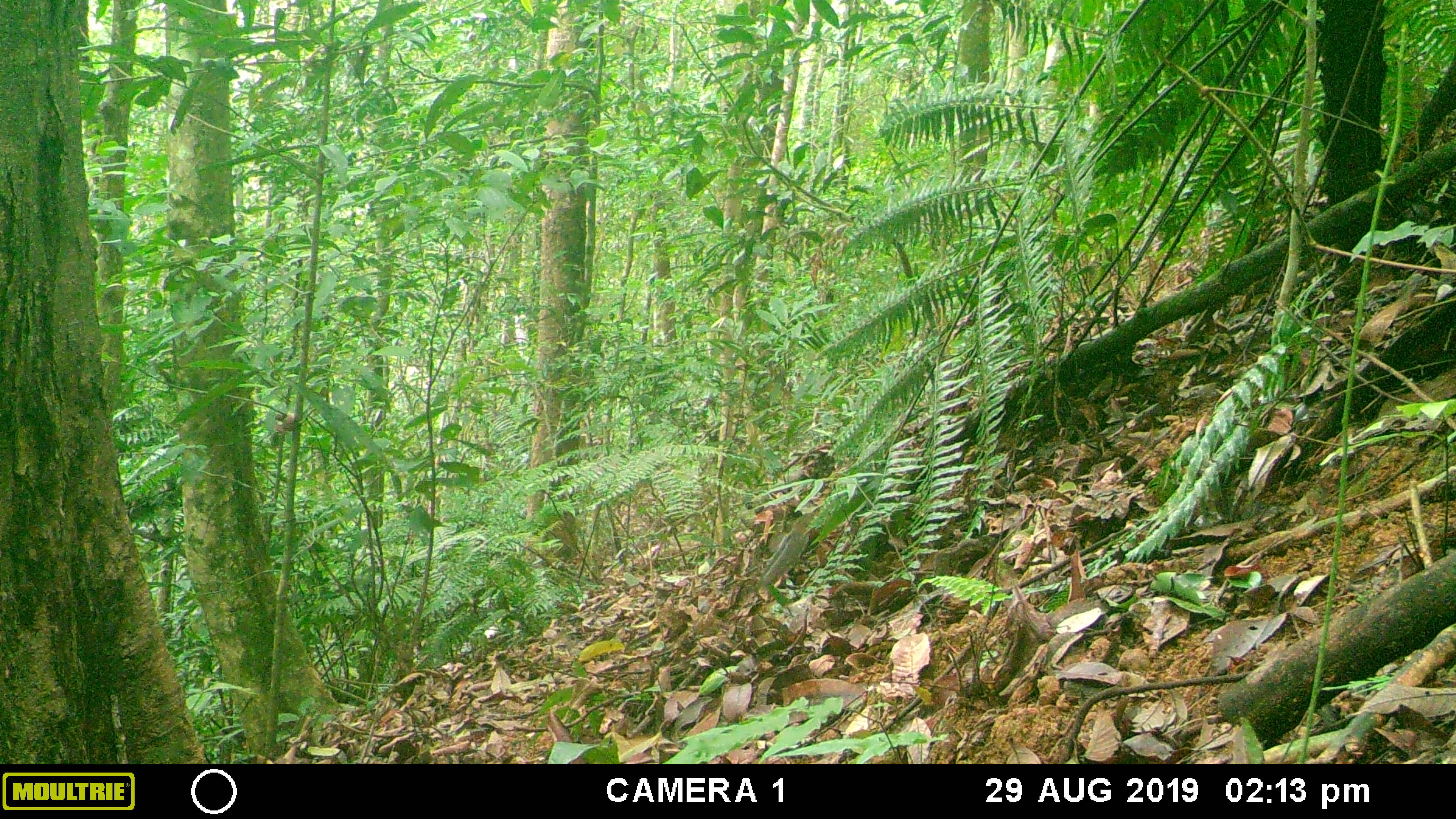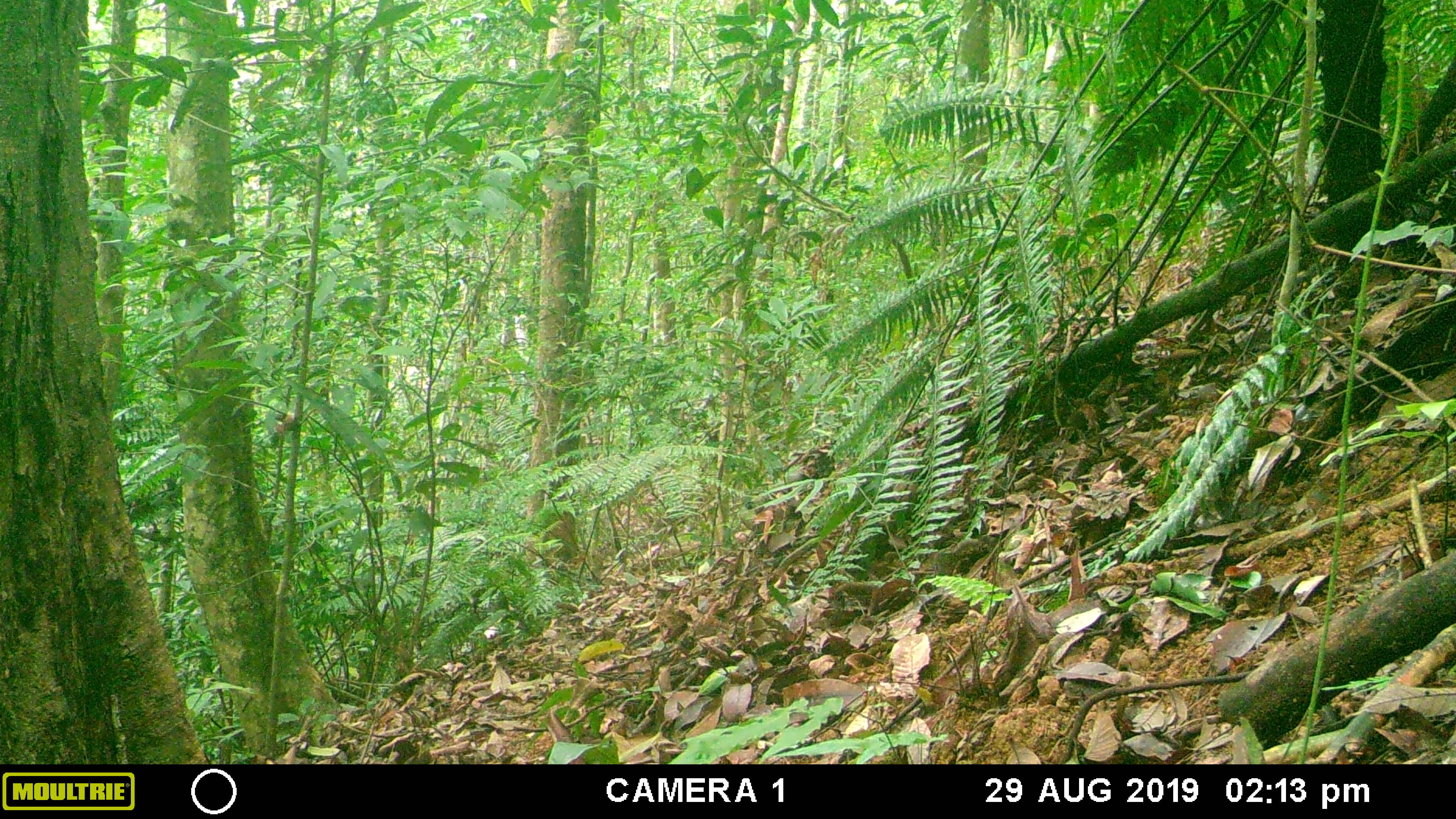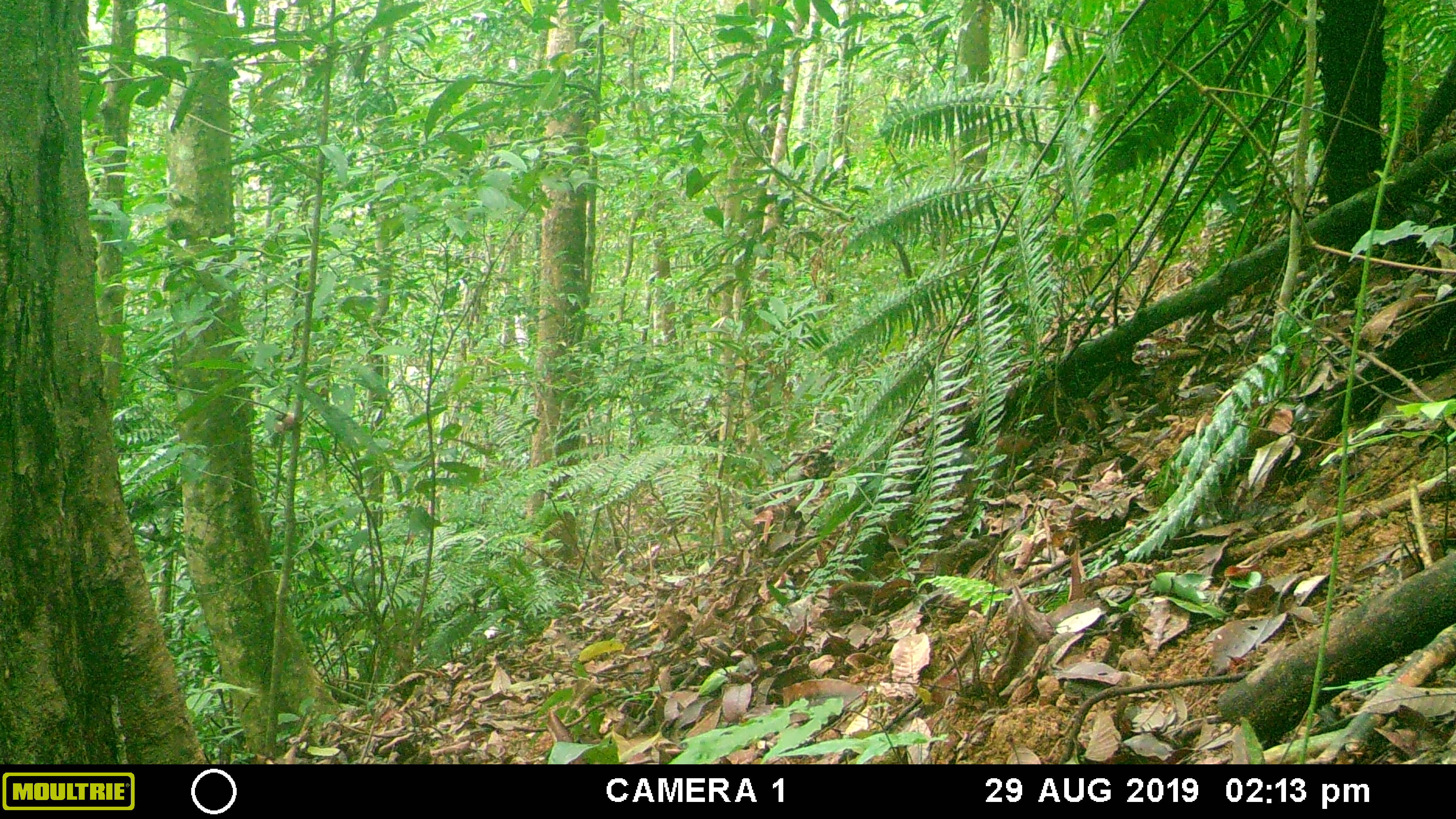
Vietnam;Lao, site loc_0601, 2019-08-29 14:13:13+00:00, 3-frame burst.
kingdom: Animalia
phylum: Chordata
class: Mammalia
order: Rodentia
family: Sciuridae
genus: Dremomys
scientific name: Dremomys rufigenis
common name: red-cheeked squirrel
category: red cheeked squirrel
Red cheeked squirrel (red-cheeked squirrel) (Dremomys rufigenis). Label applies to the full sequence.